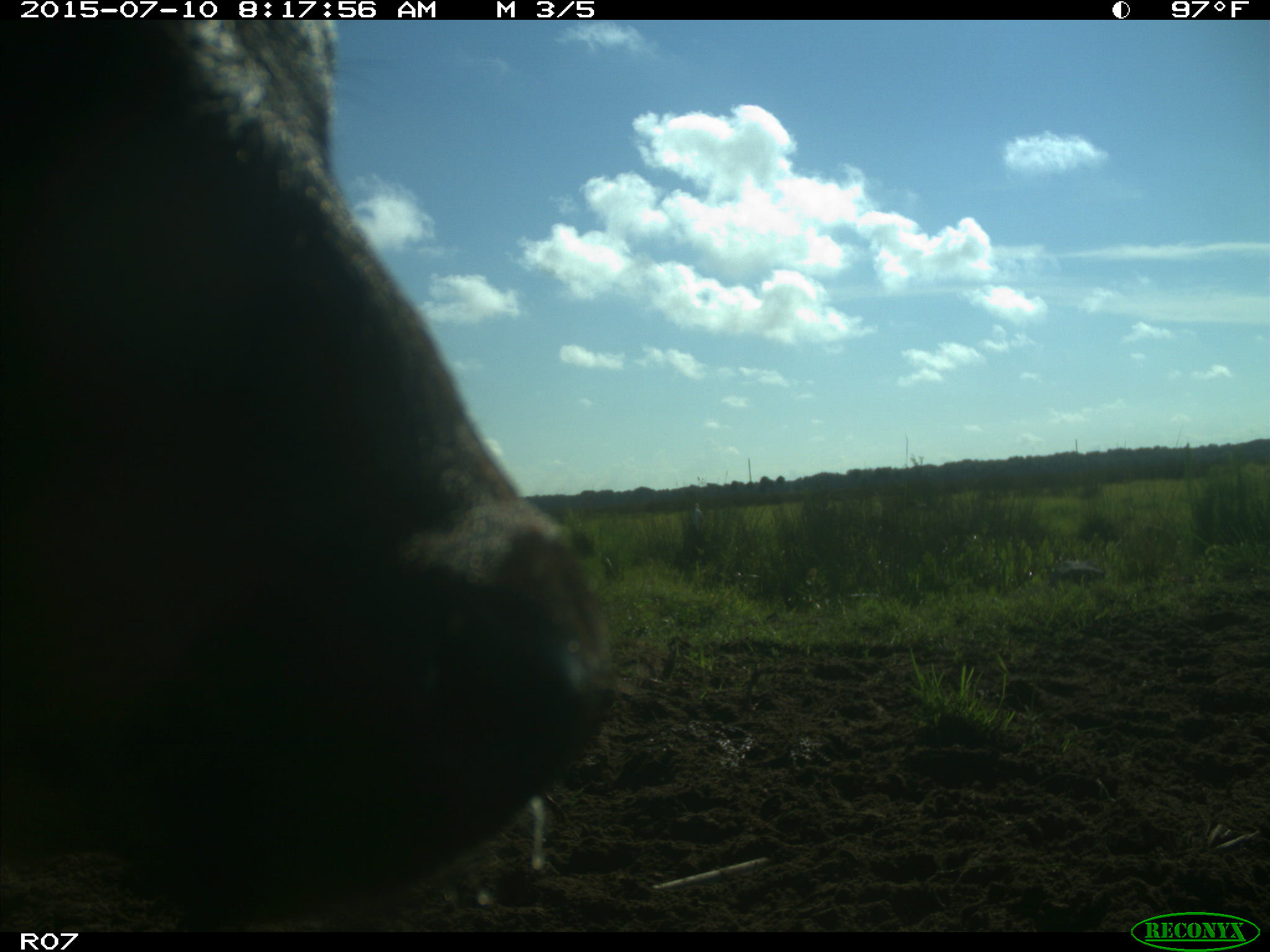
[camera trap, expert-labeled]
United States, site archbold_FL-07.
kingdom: Animalia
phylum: Chordata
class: Mammalia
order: Artiodactyla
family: Bovidae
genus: Bos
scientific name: Bos taurus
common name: domestic cow